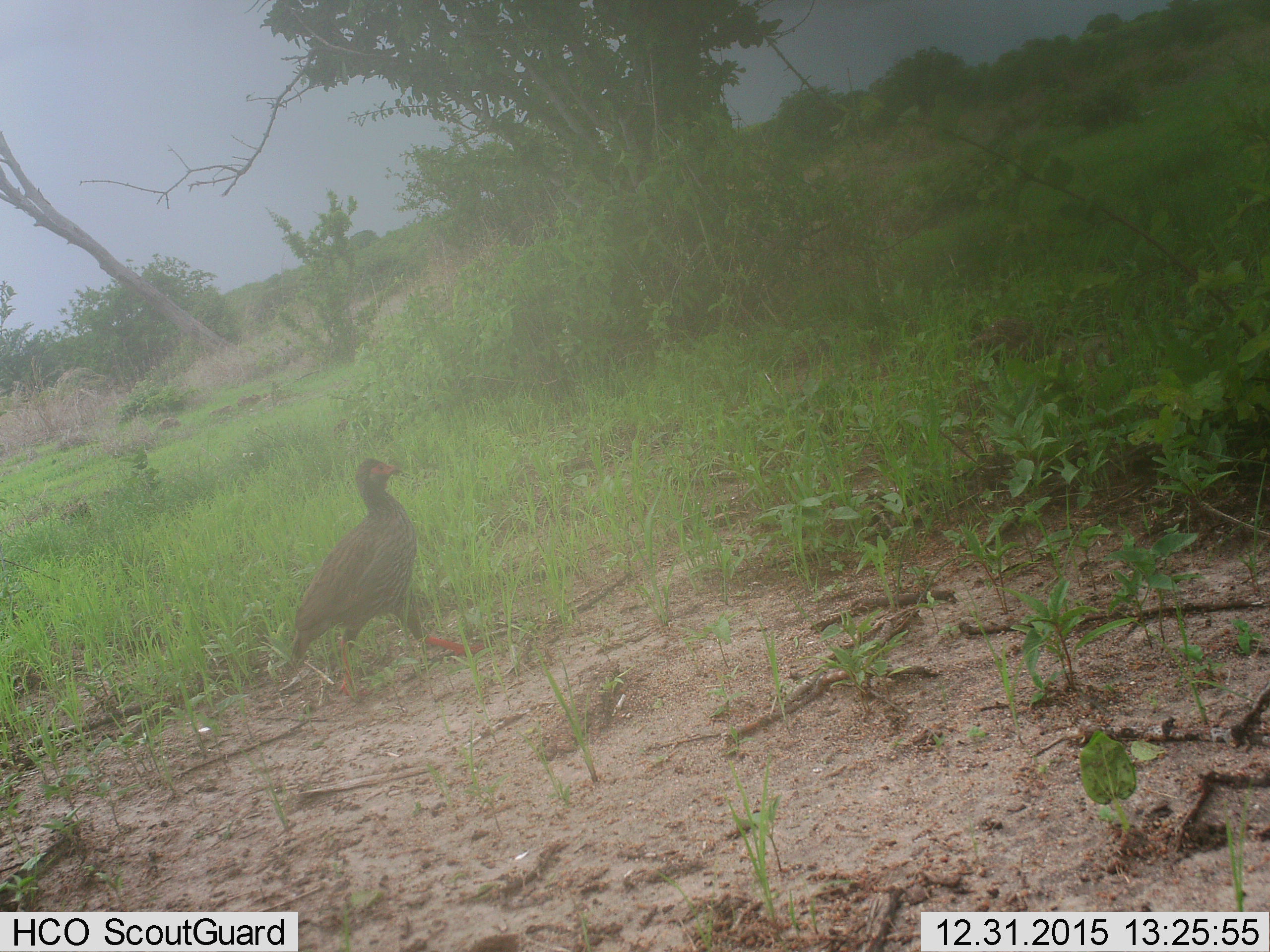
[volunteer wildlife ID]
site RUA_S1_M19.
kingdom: Animalia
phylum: Chordata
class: Aves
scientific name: Aves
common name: bird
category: birdother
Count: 1.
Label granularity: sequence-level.